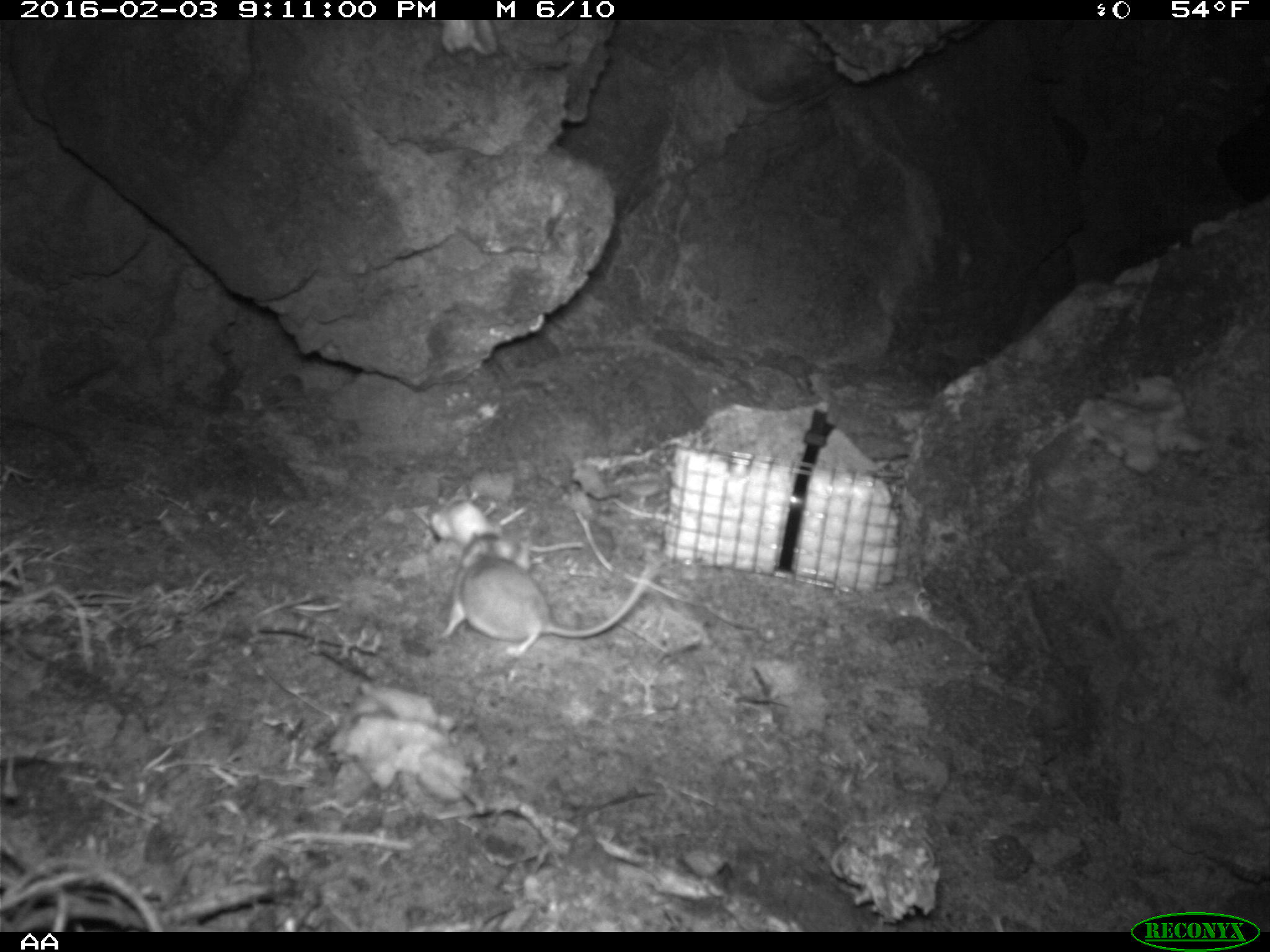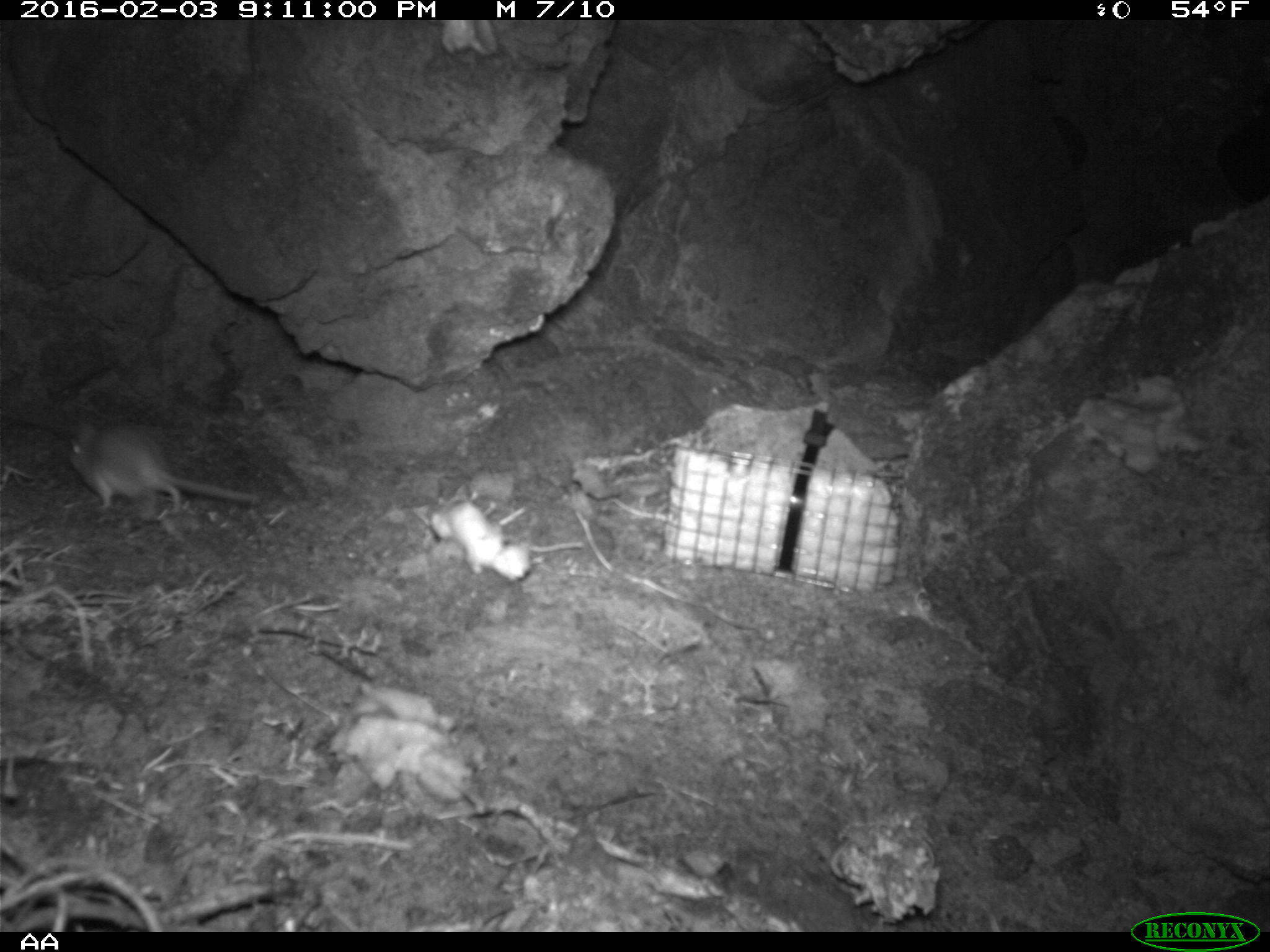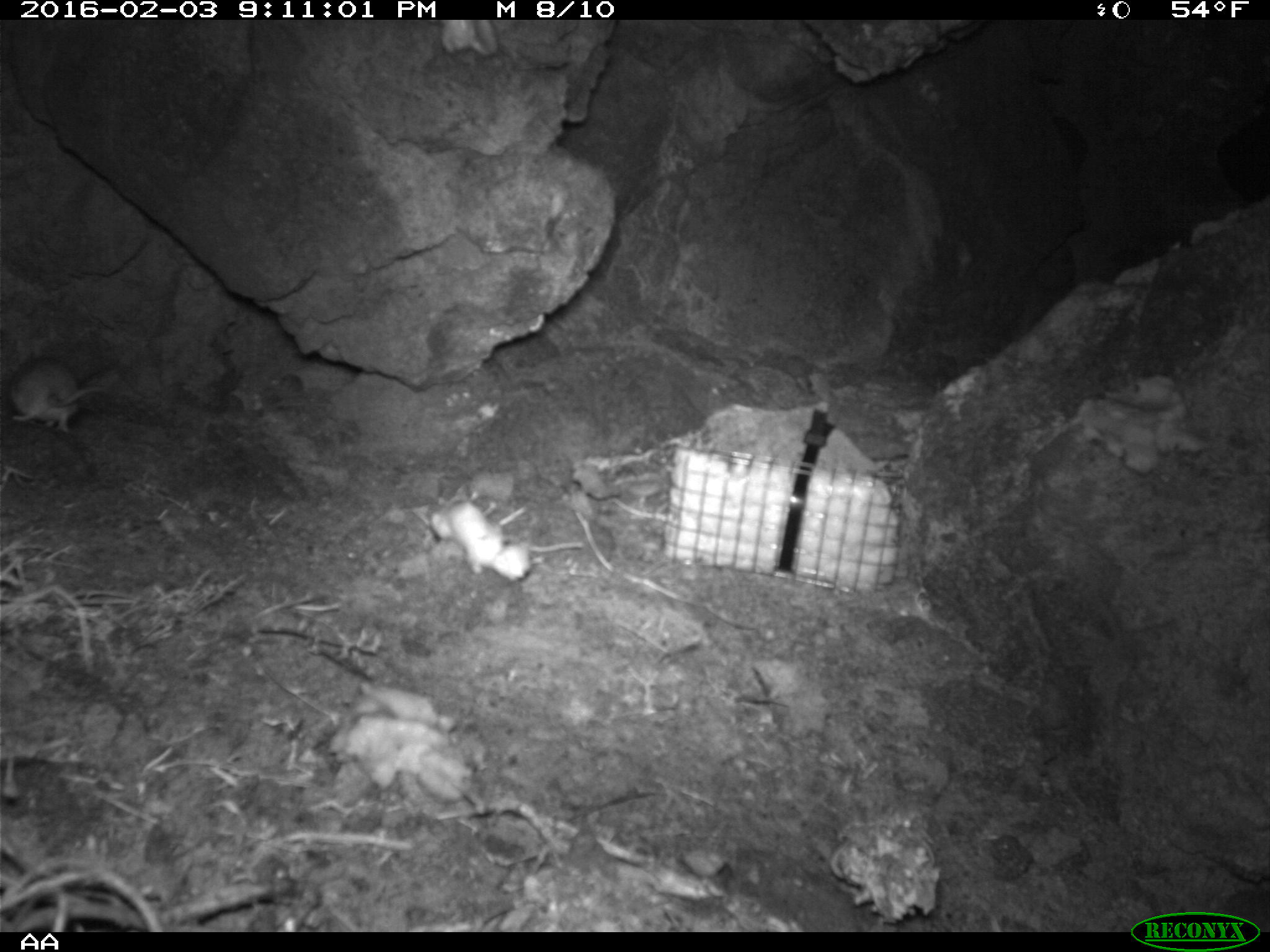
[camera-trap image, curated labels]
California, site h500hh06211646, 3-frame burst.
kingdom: Animalia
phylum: Chordata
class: Mammalia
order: Rodentia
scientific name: Rodentia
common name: rodent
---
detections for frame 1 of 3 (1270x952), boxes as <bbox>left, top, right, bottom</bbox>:
rodent: <bbox>433, 532, 657, 659</bbox>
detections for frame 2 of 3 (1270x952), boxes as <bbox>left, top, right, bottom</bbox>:
rodent: <bbox>67, 419, 259, 520</bbox>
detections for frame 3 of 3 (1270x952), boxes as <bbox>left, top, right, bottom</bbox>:
rodent: <bbox>10, 352, 110, 433</bbox>